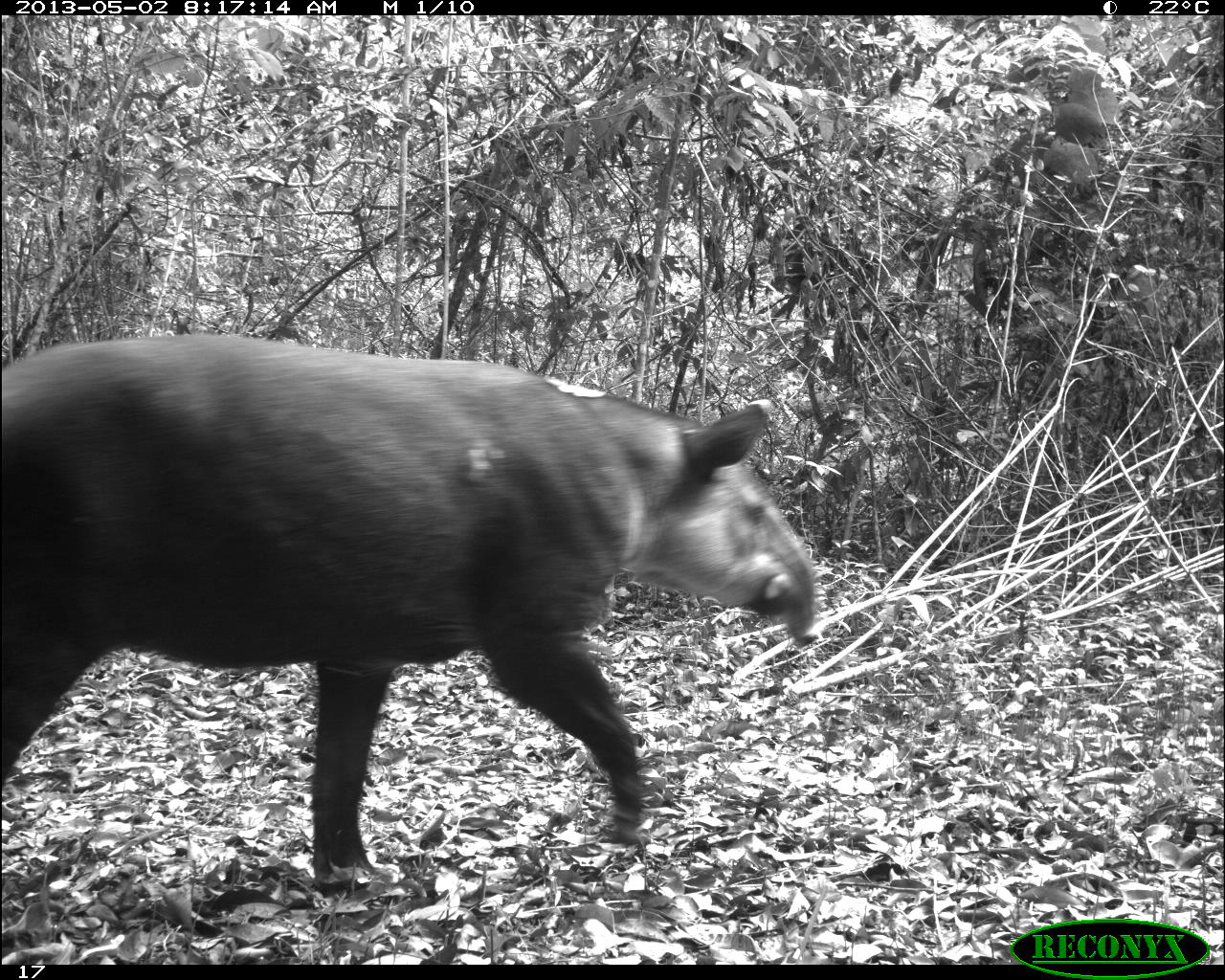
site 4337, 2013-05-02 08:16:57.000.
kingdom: Animalia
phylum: Chordata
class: Mammalia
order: Perissodactyla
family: Tapiridae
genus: Tapirus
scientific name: Tapirus bairdii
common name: baird's tapir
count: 1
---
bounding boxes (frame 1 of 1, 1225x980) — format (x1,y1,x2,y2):
tapirus bairdii: (1,331,819,890)